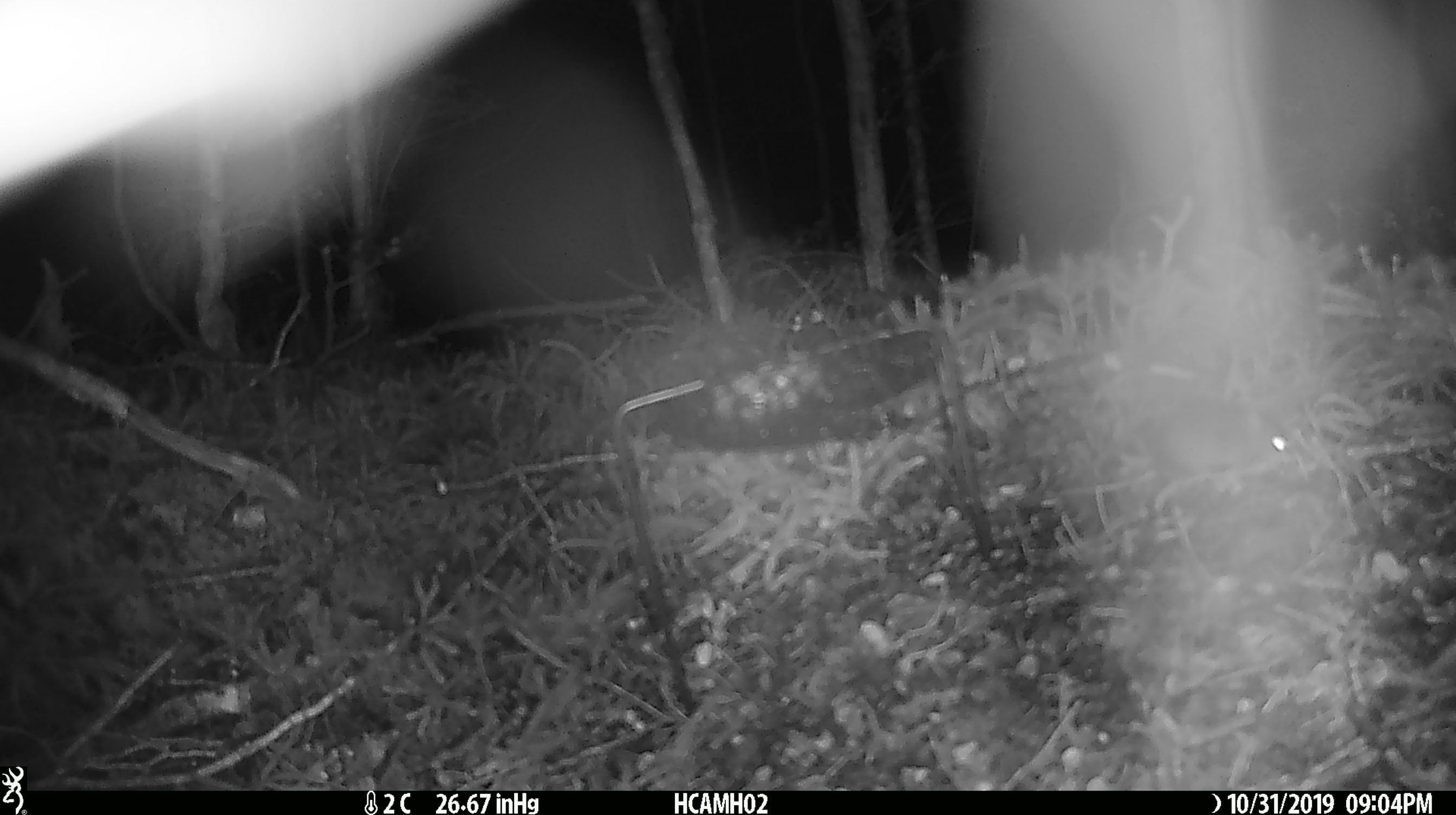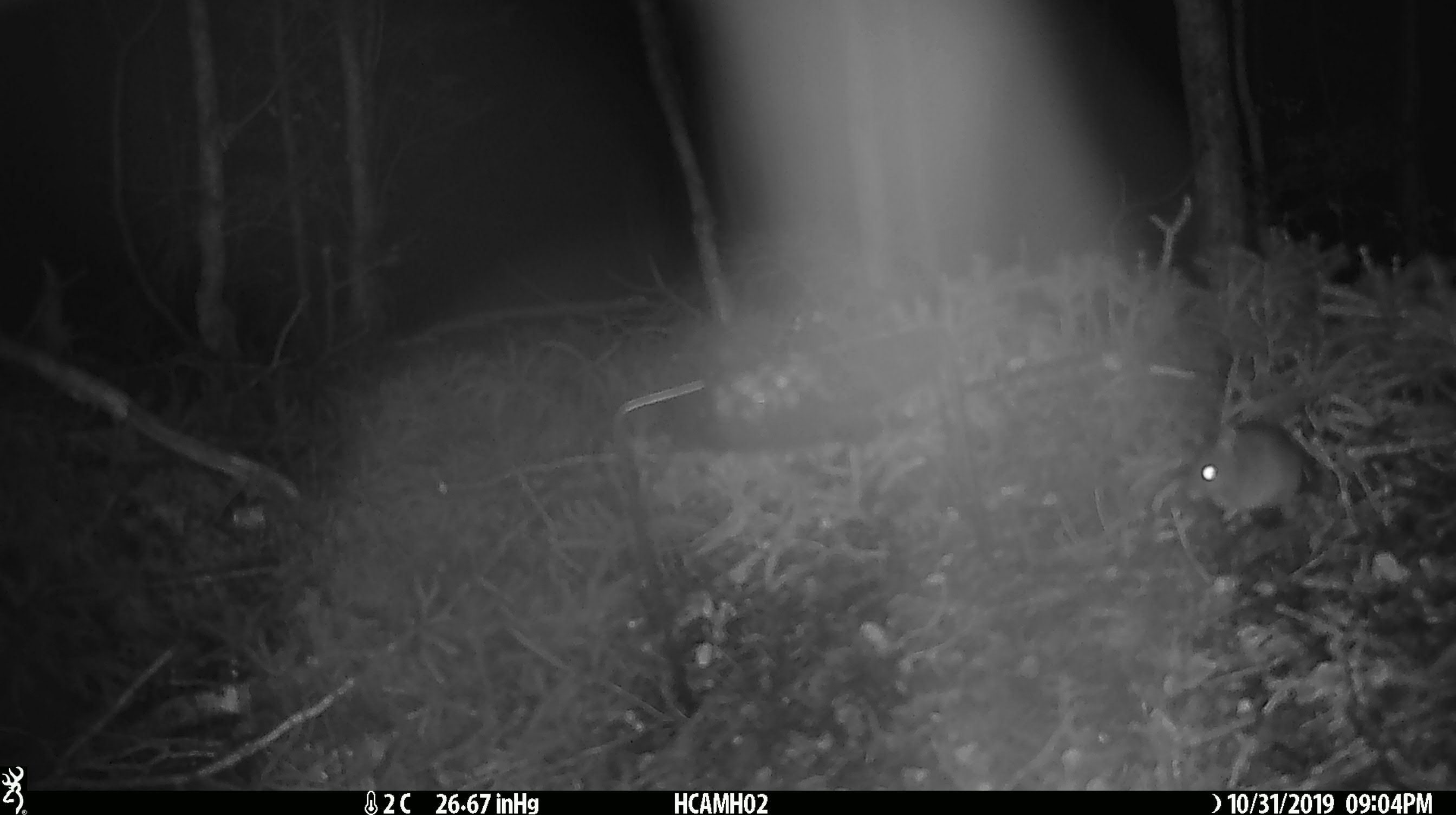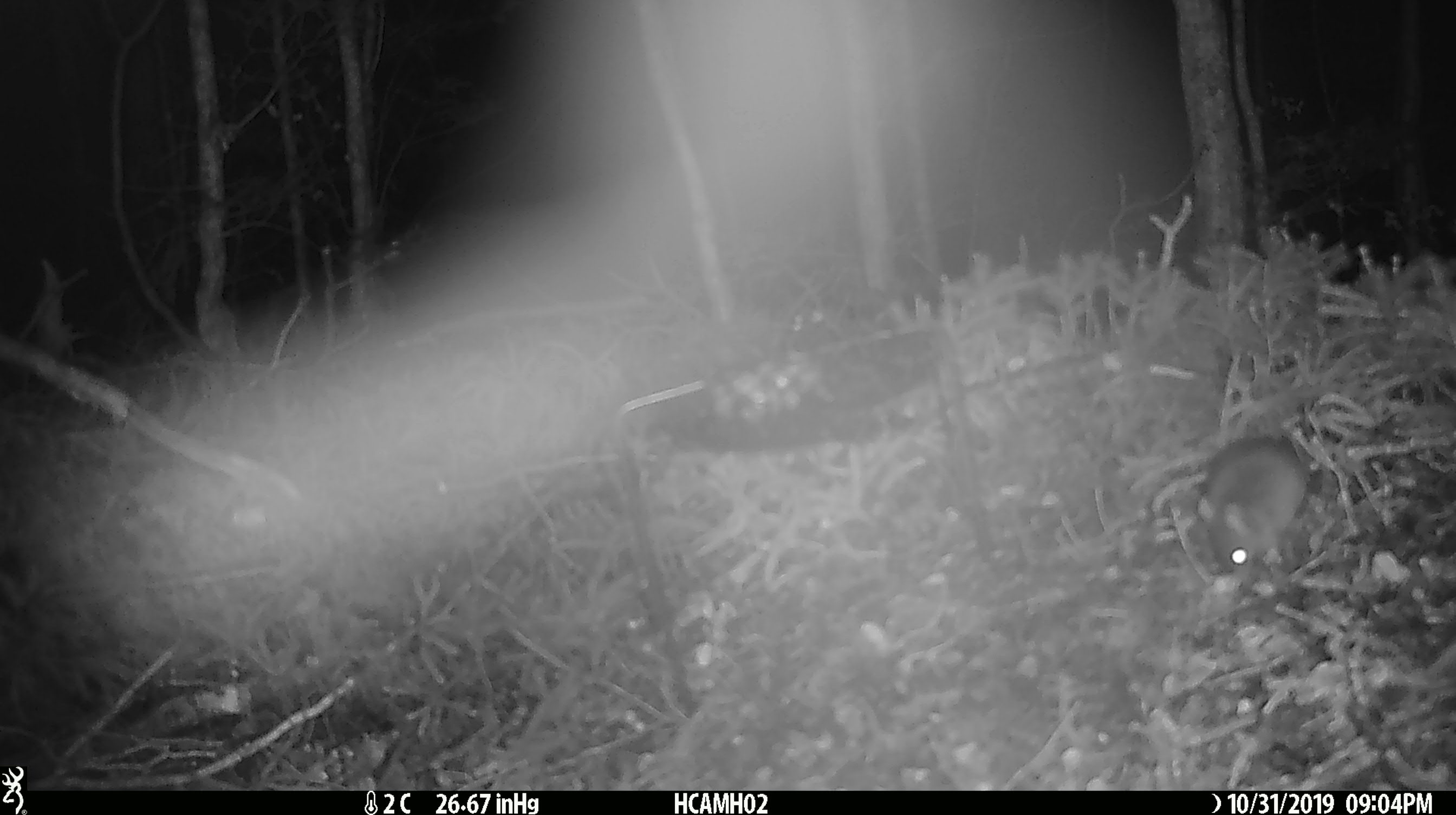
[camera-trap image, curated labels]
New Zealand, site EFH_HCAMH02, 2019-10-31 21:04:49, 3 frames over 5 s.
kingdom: Animalia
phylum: Chordata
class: Mammalia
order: Rodentia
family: Muridae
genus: Mus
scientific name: Mus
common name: mouse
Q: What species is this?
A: Mouse (Mus).